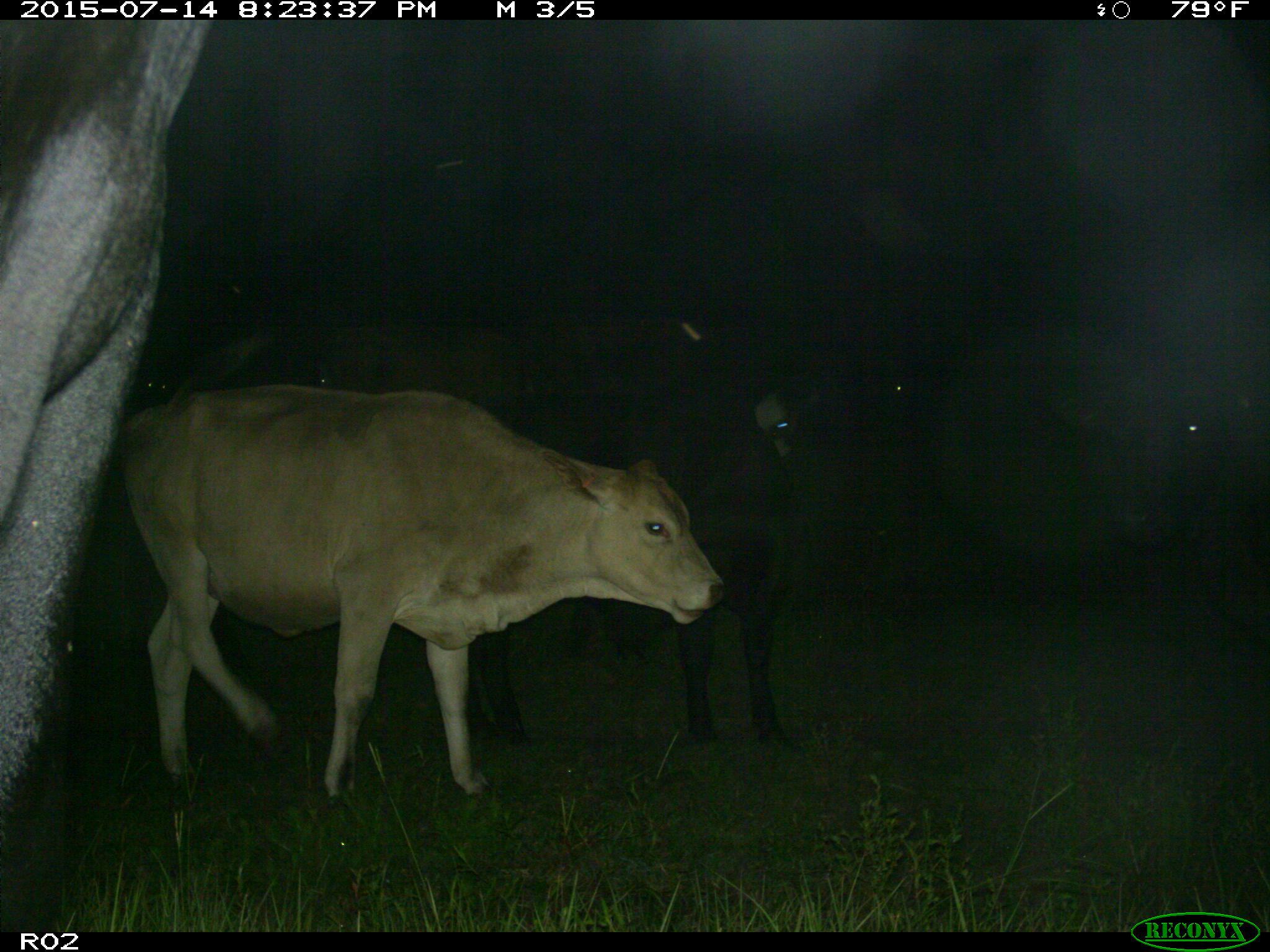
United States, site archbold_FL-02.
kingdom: Animalia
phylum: Chordata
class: Mammalia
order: Artiodactyla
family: Bovidae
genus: Bos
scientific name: Bos taurus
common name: domestic cow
Bos taurus (domestic cow).